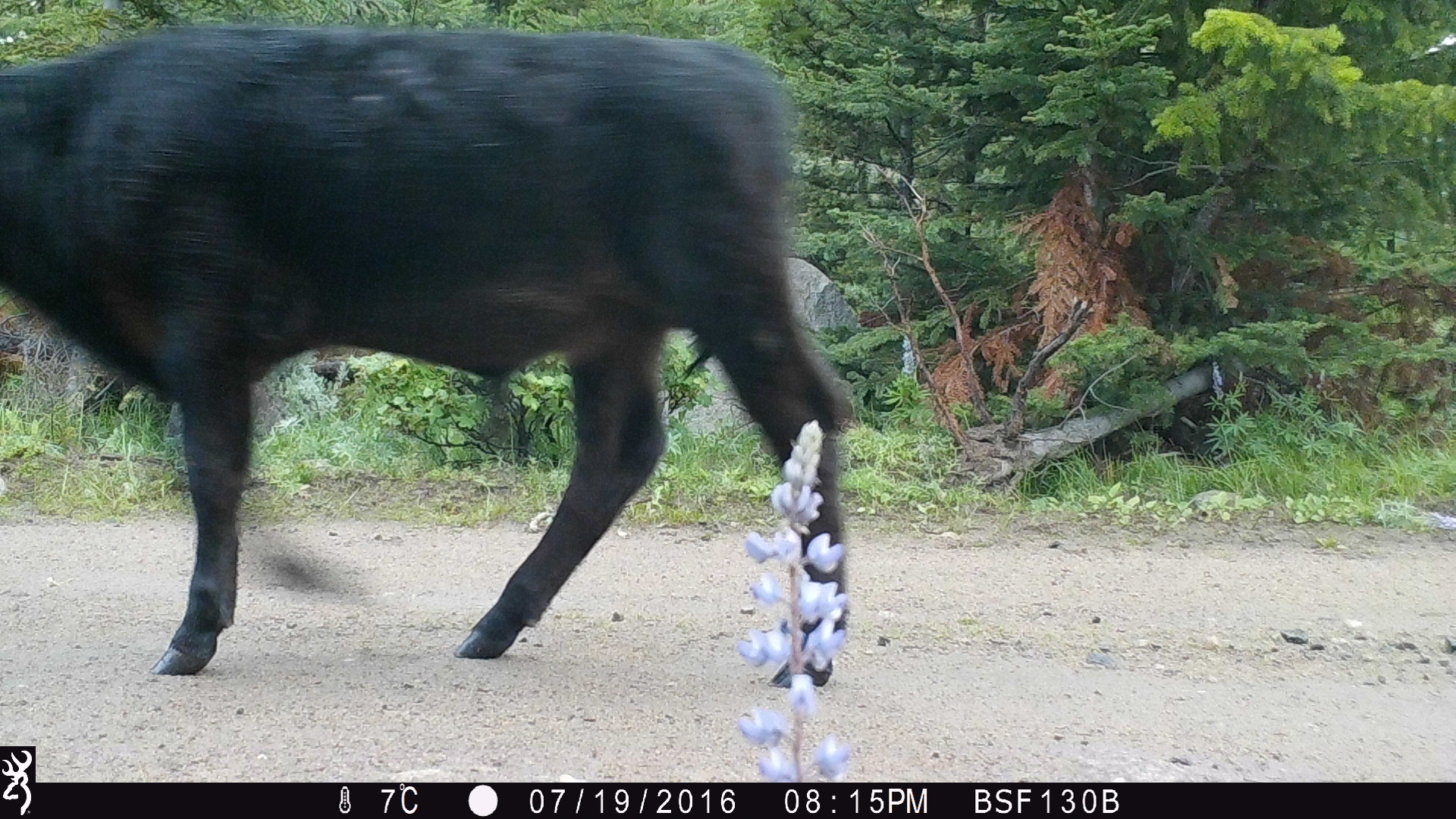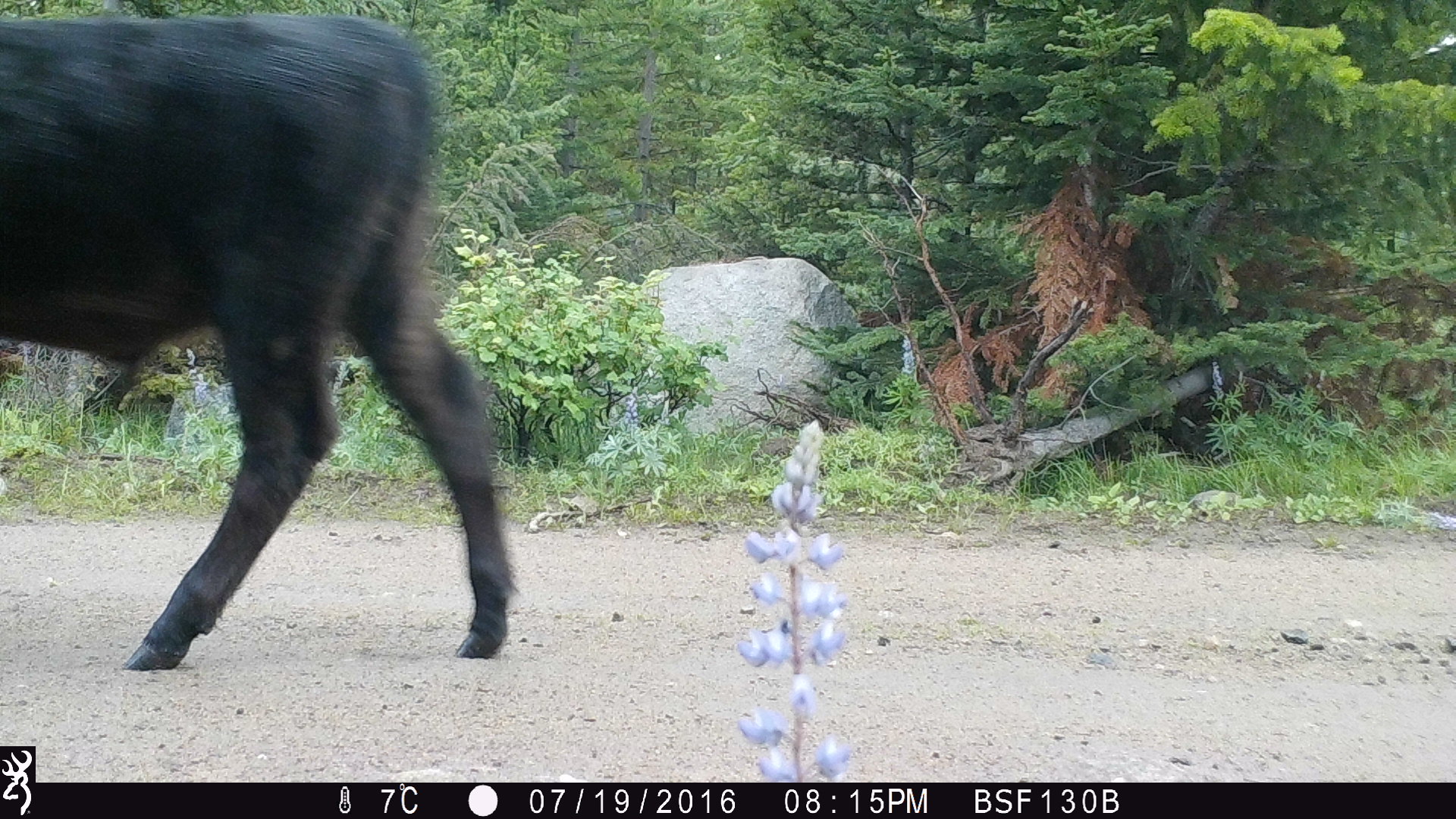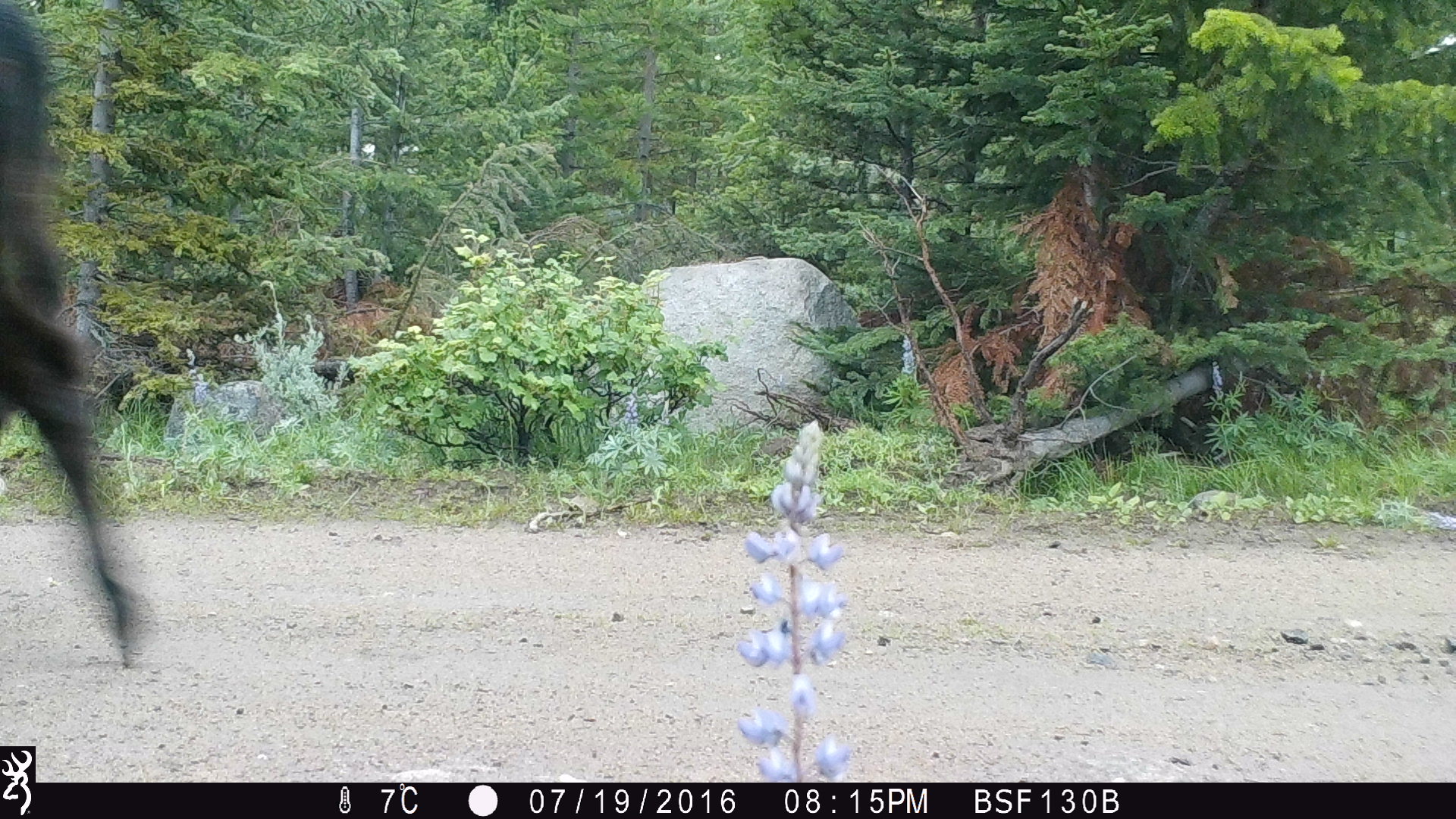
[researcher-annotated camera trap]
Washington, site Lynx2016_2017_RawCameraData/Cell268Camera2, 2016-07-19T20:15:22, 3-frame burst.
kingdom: Animalia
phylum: Chordata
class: Mammalia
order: Artiodactyla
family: Bovidae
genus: Bos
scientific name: Bos taurus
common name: domestic cattle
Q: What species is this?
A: Domestic cattle (Bos taurus).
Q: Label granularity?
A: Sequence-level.